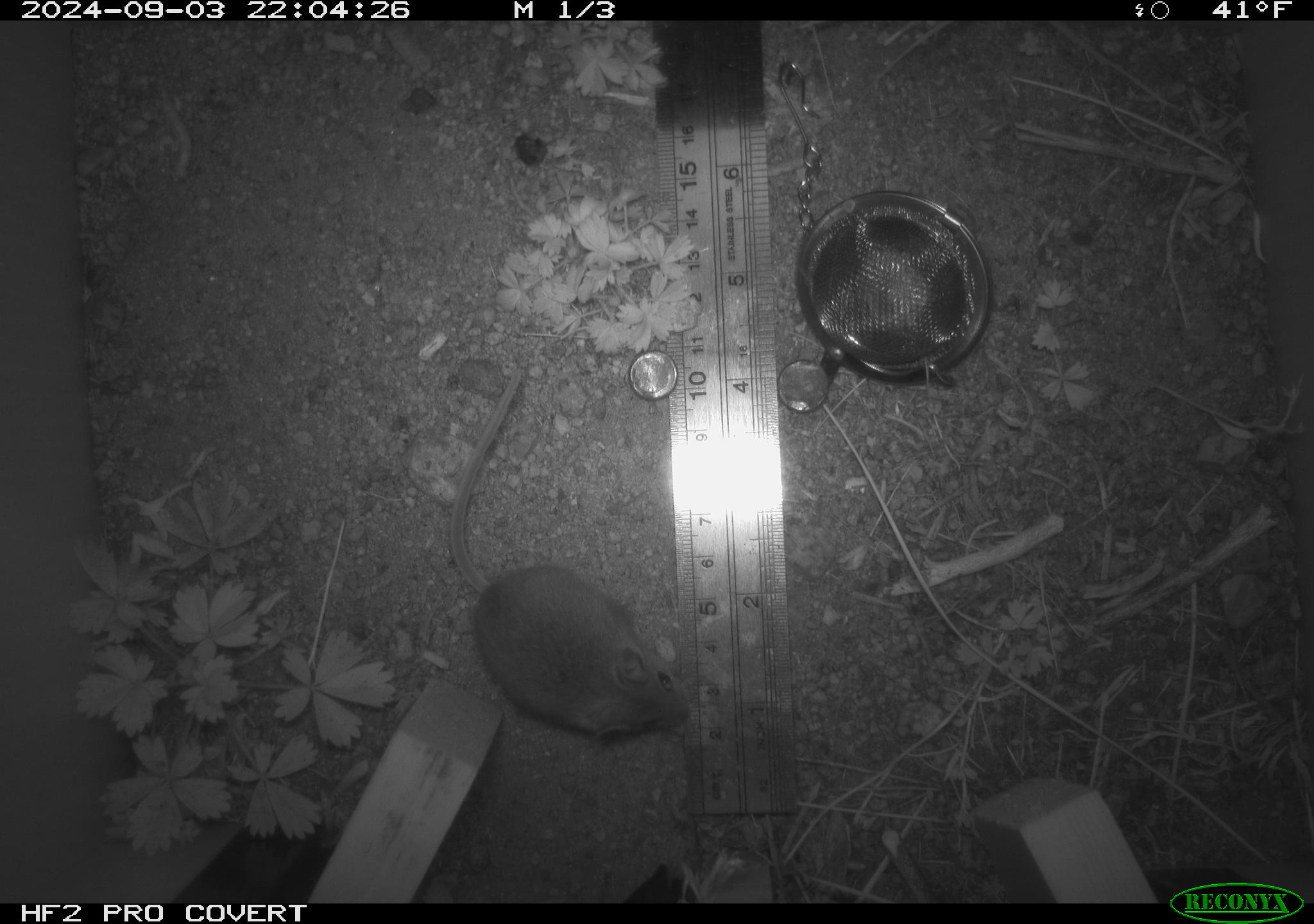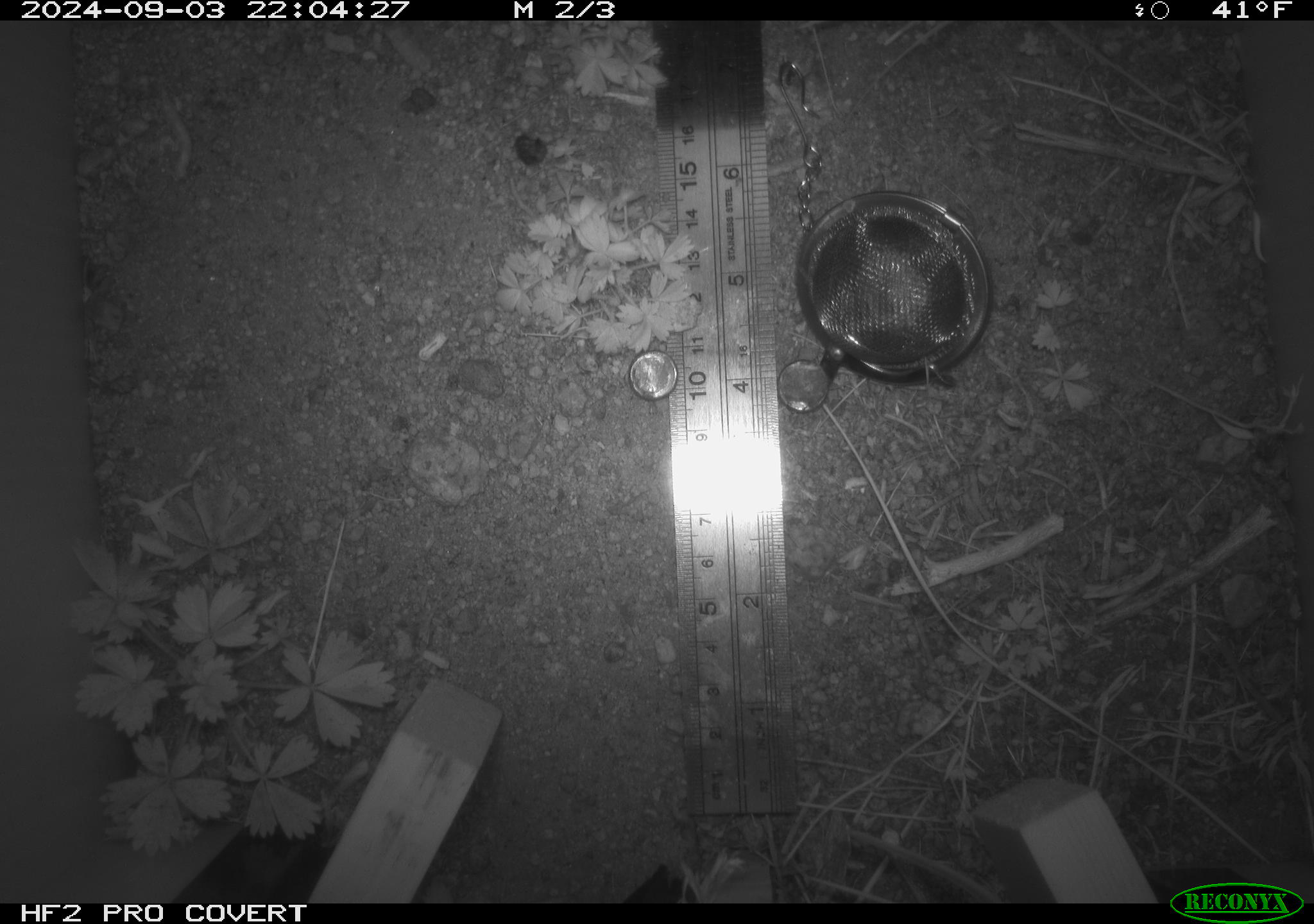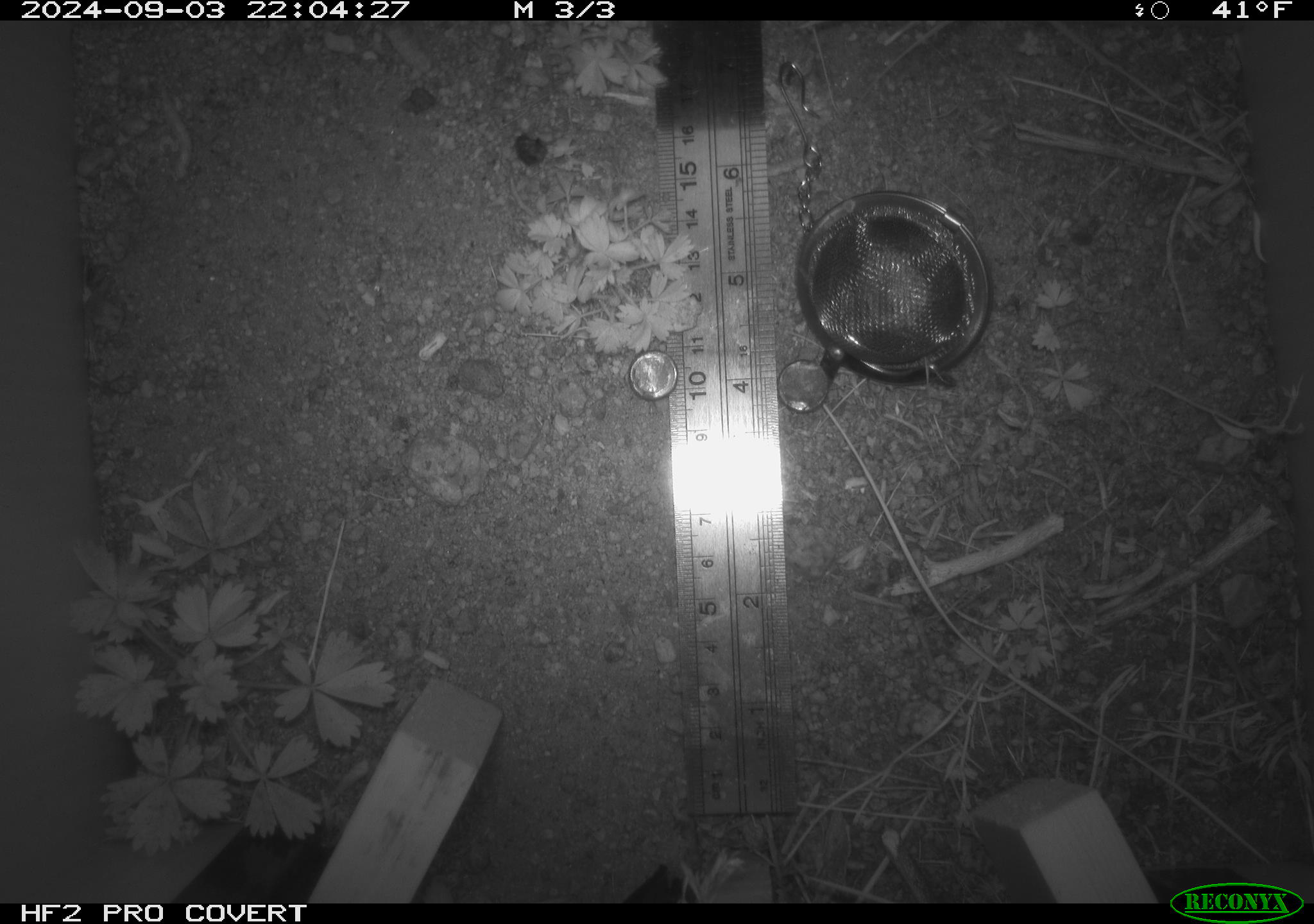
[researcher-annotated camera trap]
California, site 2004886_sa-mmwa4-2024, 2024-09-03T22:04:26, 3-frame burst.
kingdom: Animalia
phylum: Chordata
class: Mammalia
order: Rodentia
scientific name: Rodentia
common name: mouse species